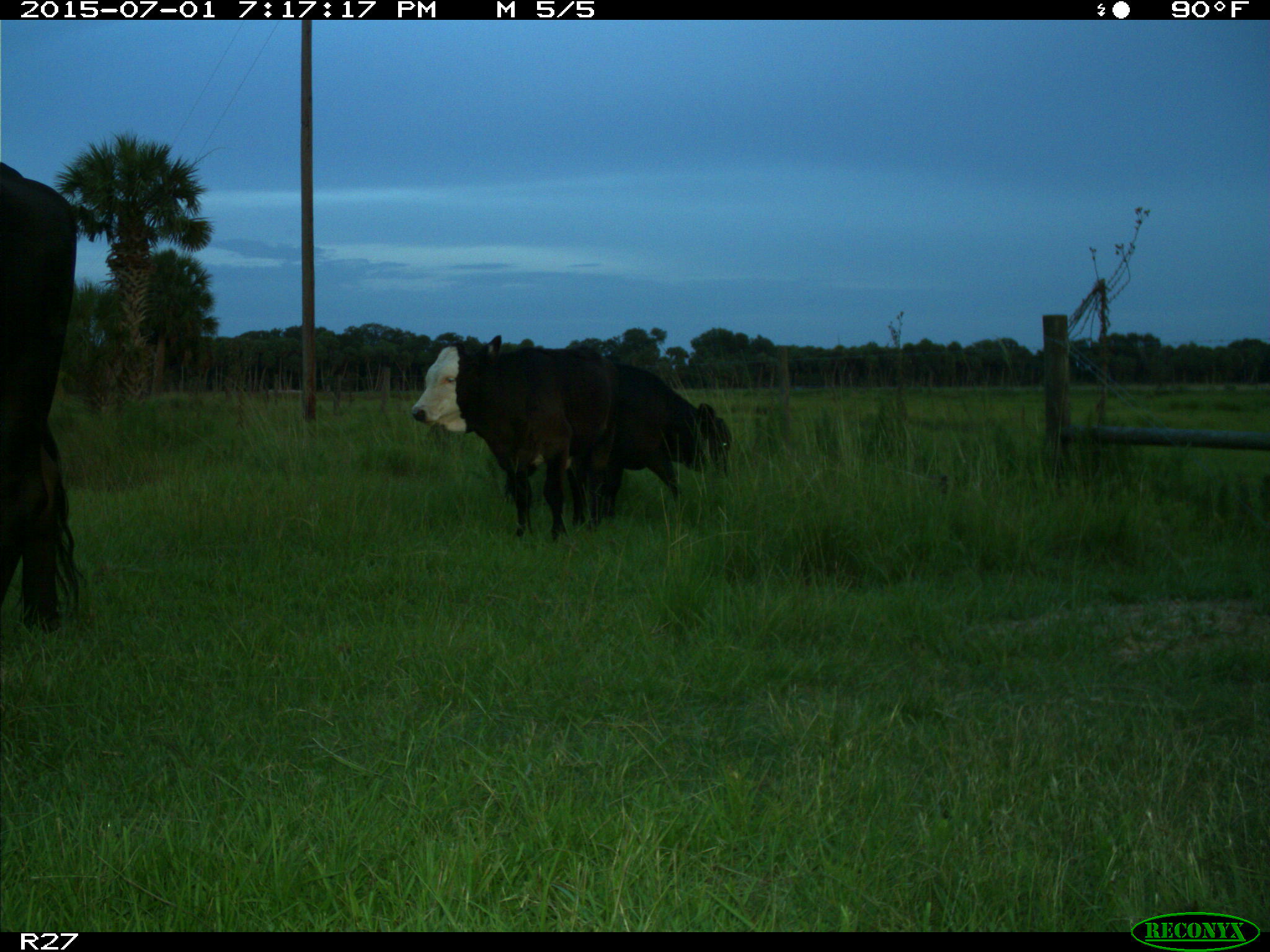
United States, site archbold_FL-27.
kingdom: Animalia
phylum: Chordata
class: Mammalia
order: Artiodactyla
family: Bovidae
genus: Bos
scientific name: Bos taurus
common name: domestic cow